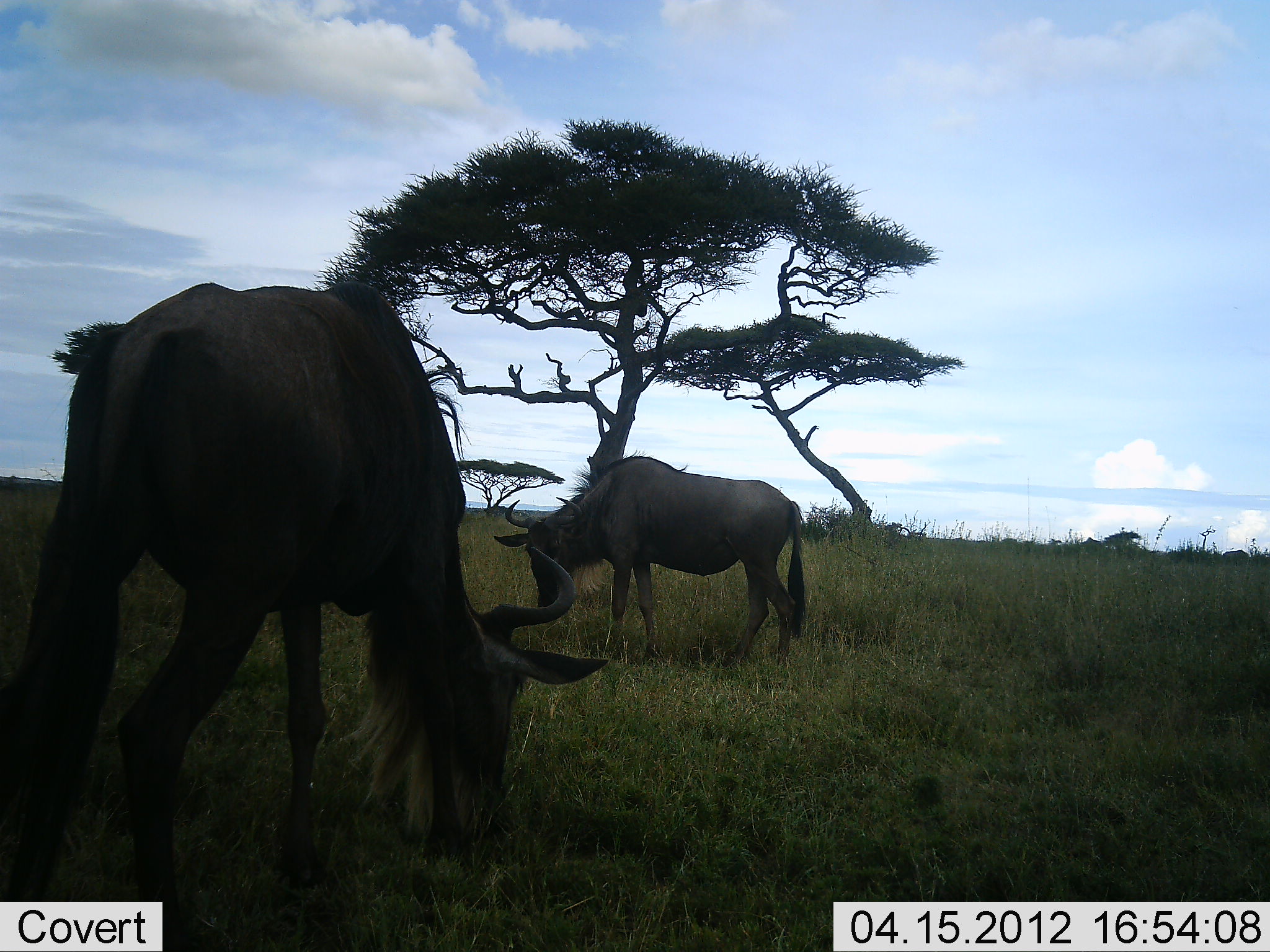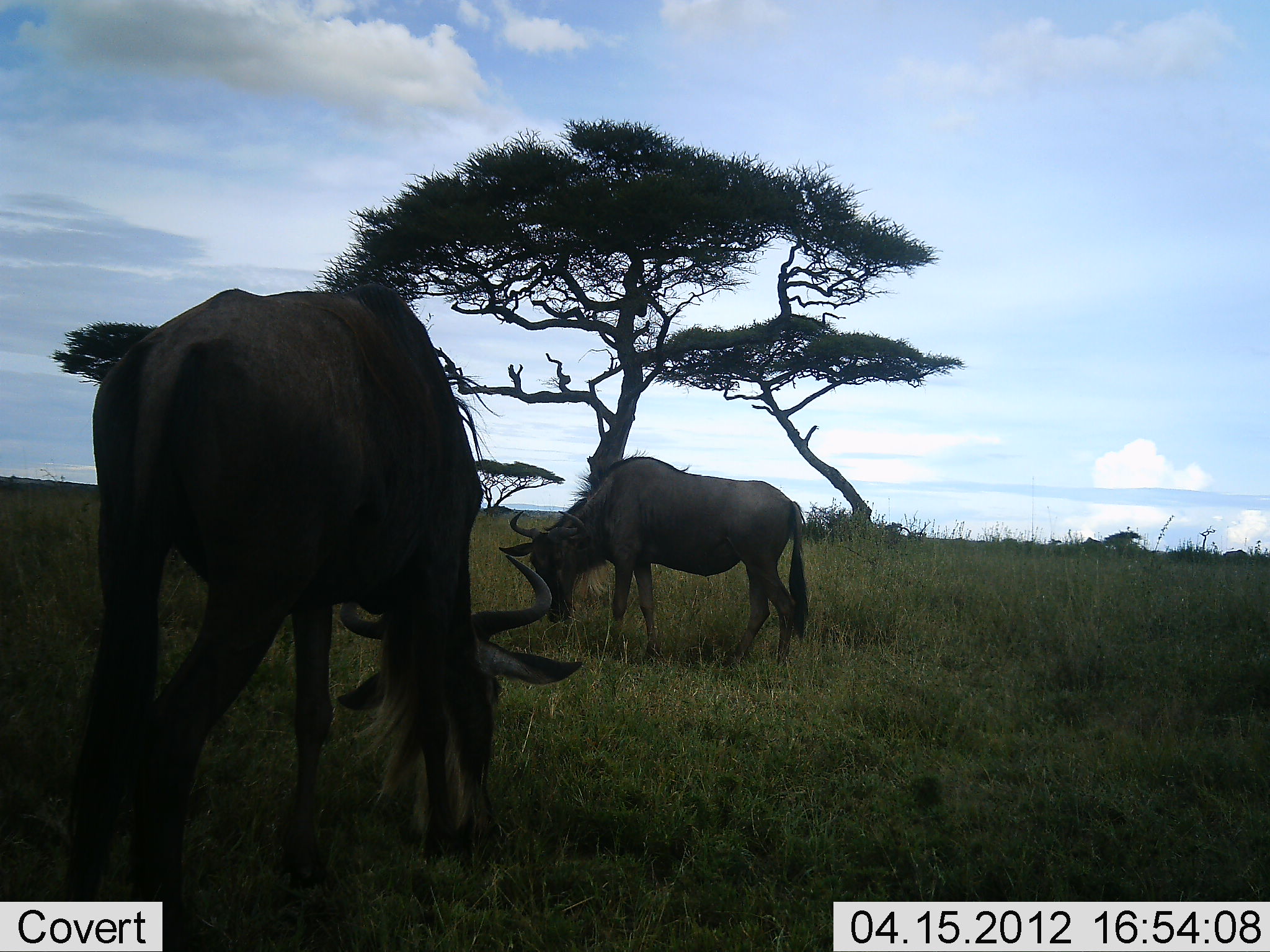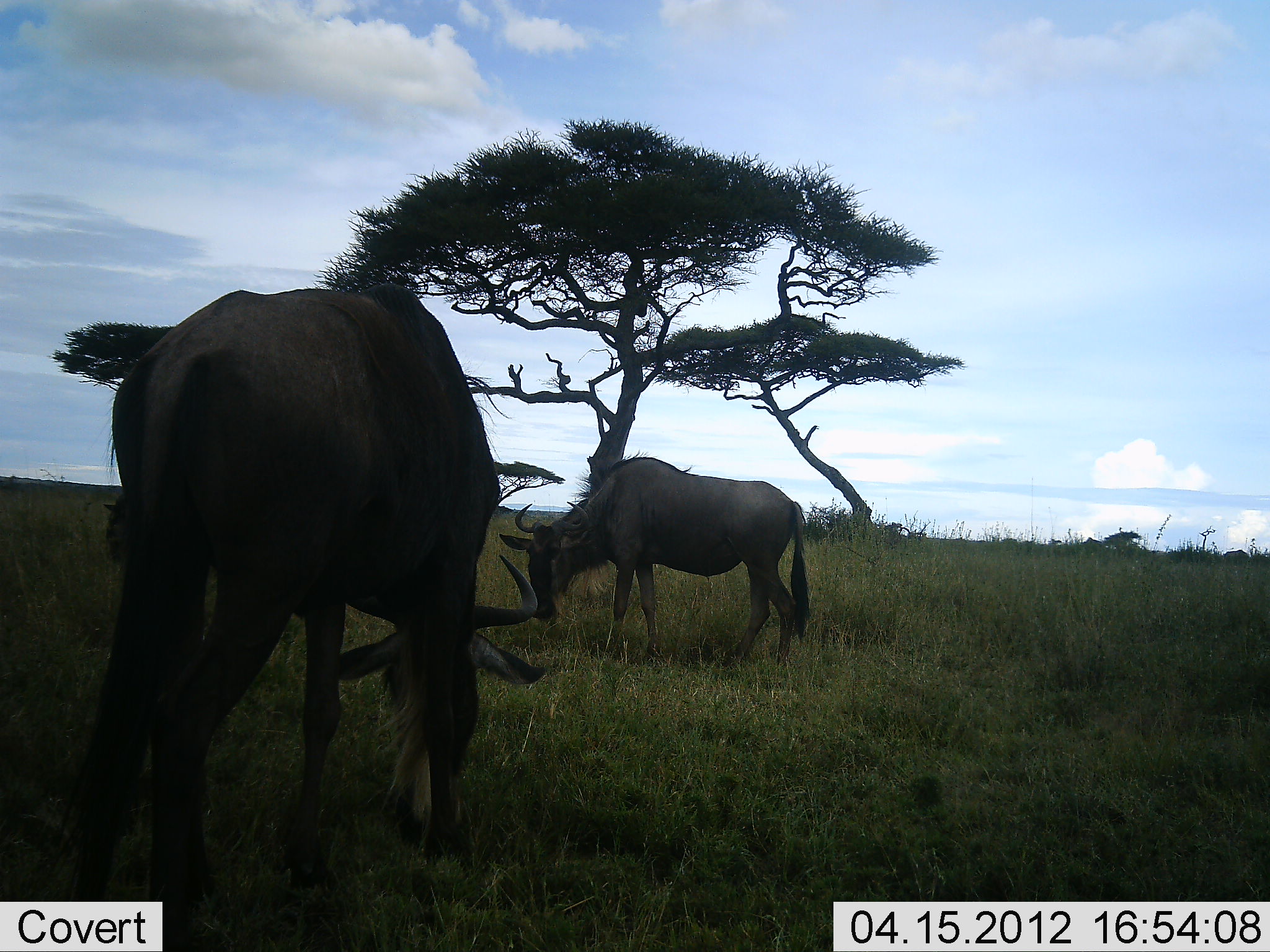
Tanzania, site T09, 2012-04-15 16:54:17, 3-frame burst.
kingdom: Animalia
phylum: Chordata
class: Mammalia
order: Artiodactyla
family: Bovidae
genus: Connochaetes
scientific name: Connochaetes taurinus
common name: blue wildebeest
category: wildebeest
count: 2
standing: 19%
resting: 0%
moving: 0%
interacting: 0%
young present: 0%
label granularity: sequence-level